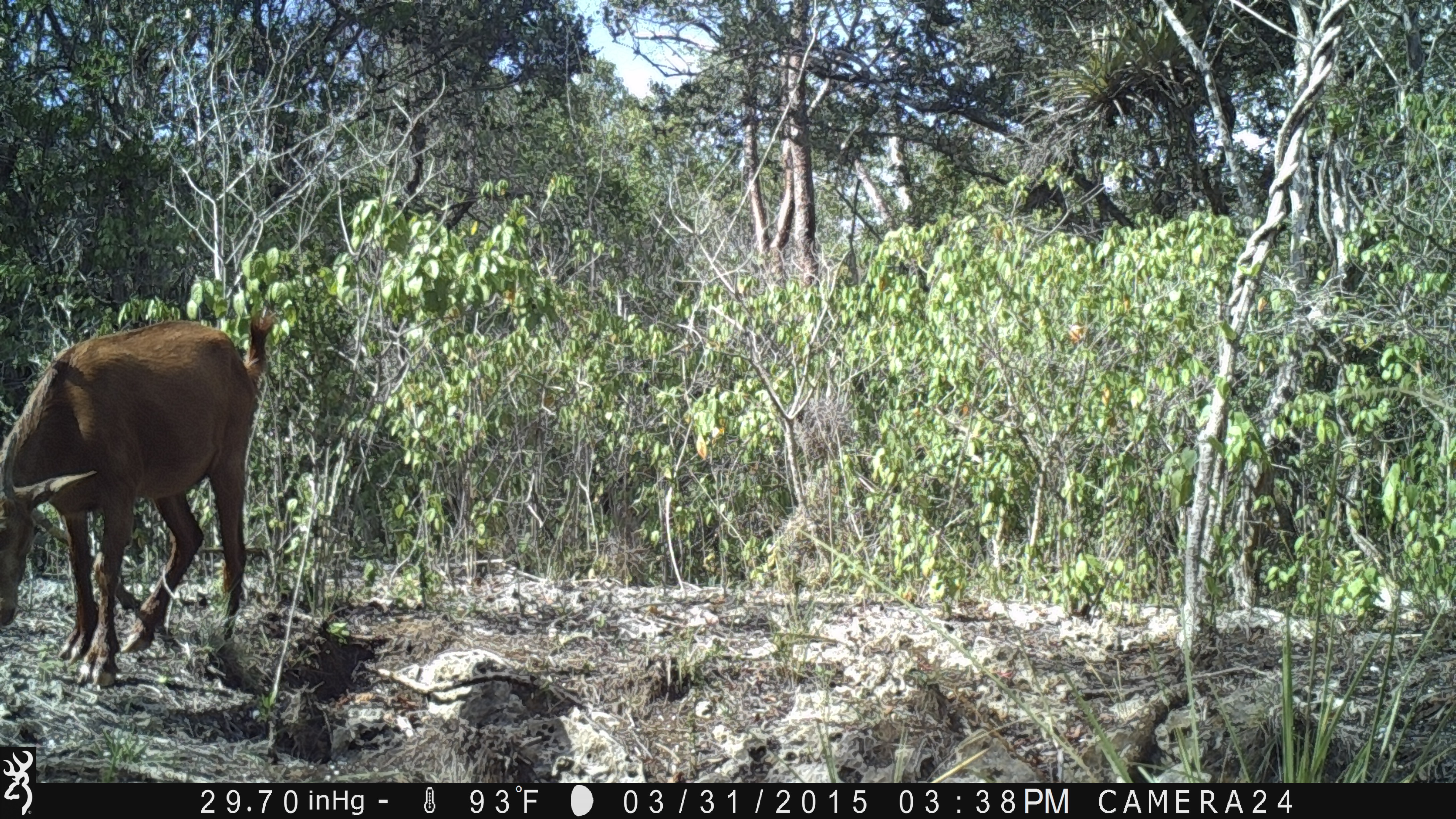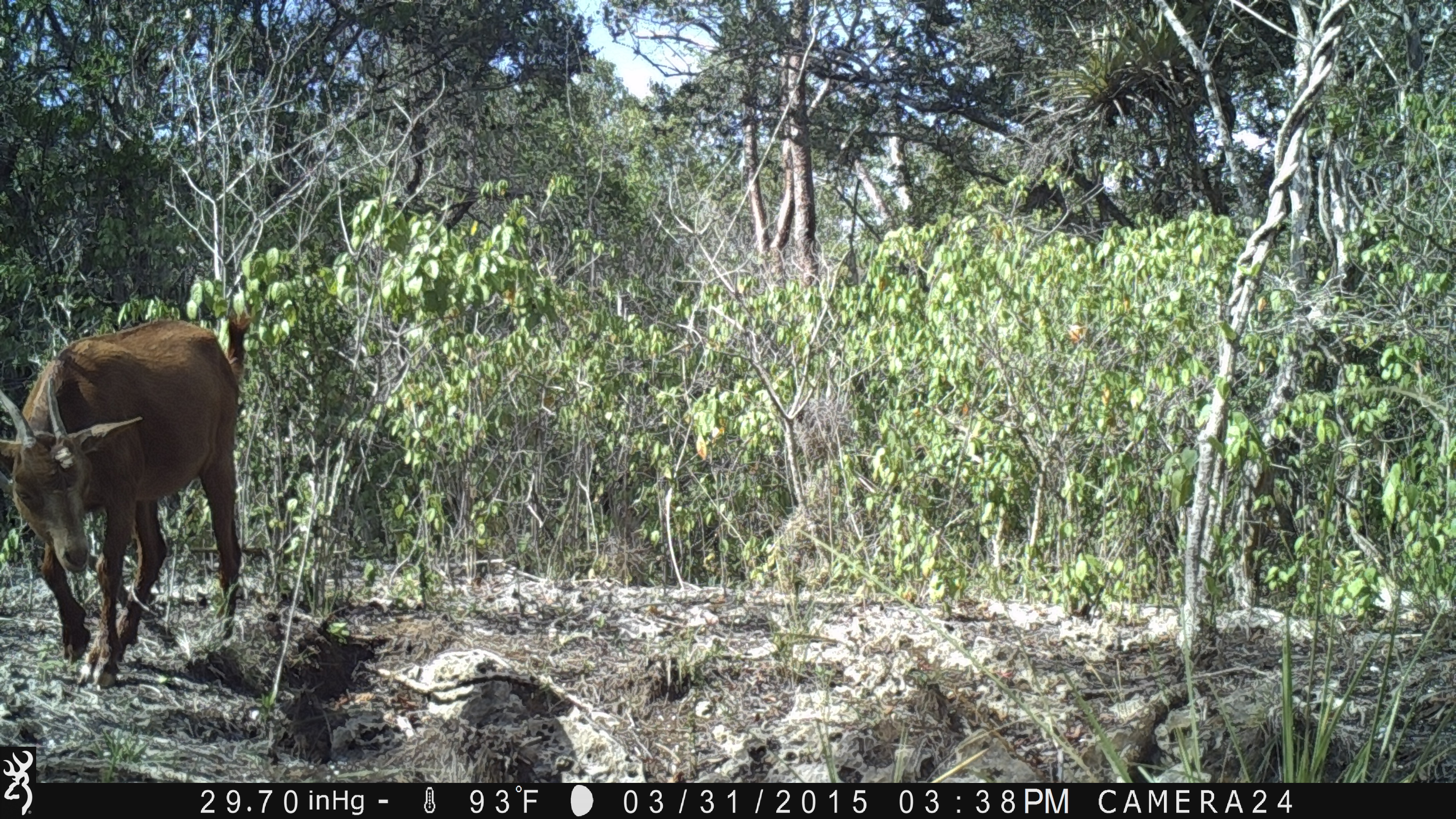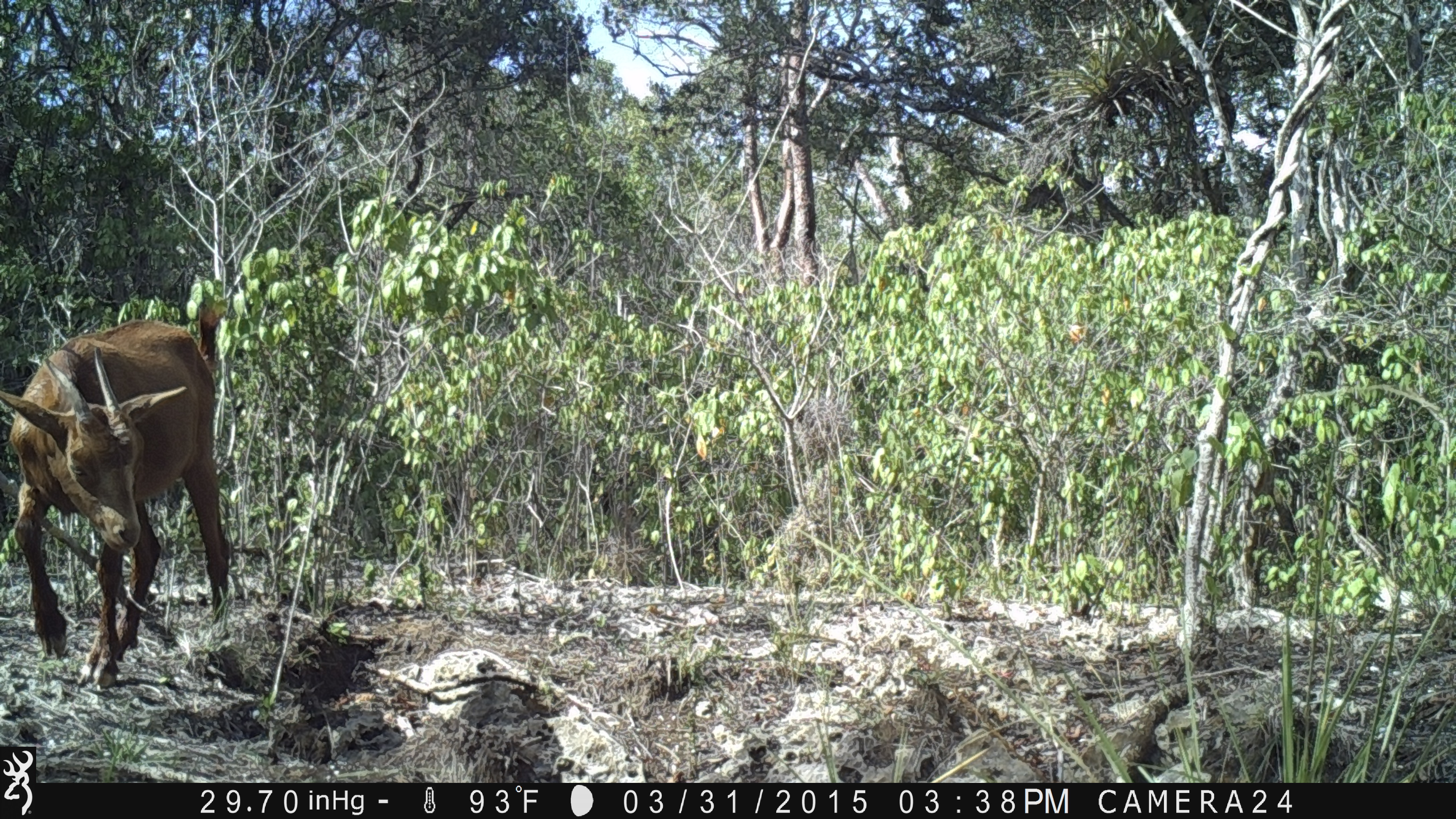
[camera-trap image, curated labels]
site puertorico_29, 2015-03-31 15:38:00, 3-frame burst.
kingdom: Animalia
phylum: Chordata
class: Mammalia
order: Artiodactyla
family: Bovidae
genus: Capra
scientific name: Capra hircus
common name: goat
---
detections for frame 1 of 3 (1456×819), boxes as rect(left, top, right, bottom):
goat: rect(0, 315, 275, 692)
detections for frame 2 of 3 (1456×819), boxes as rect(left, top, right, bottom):
goat: rect(3, 315, 248, 696)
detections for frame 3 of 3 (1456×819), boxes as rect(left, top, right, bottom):
goat: rect(4, 307, 230, 694)